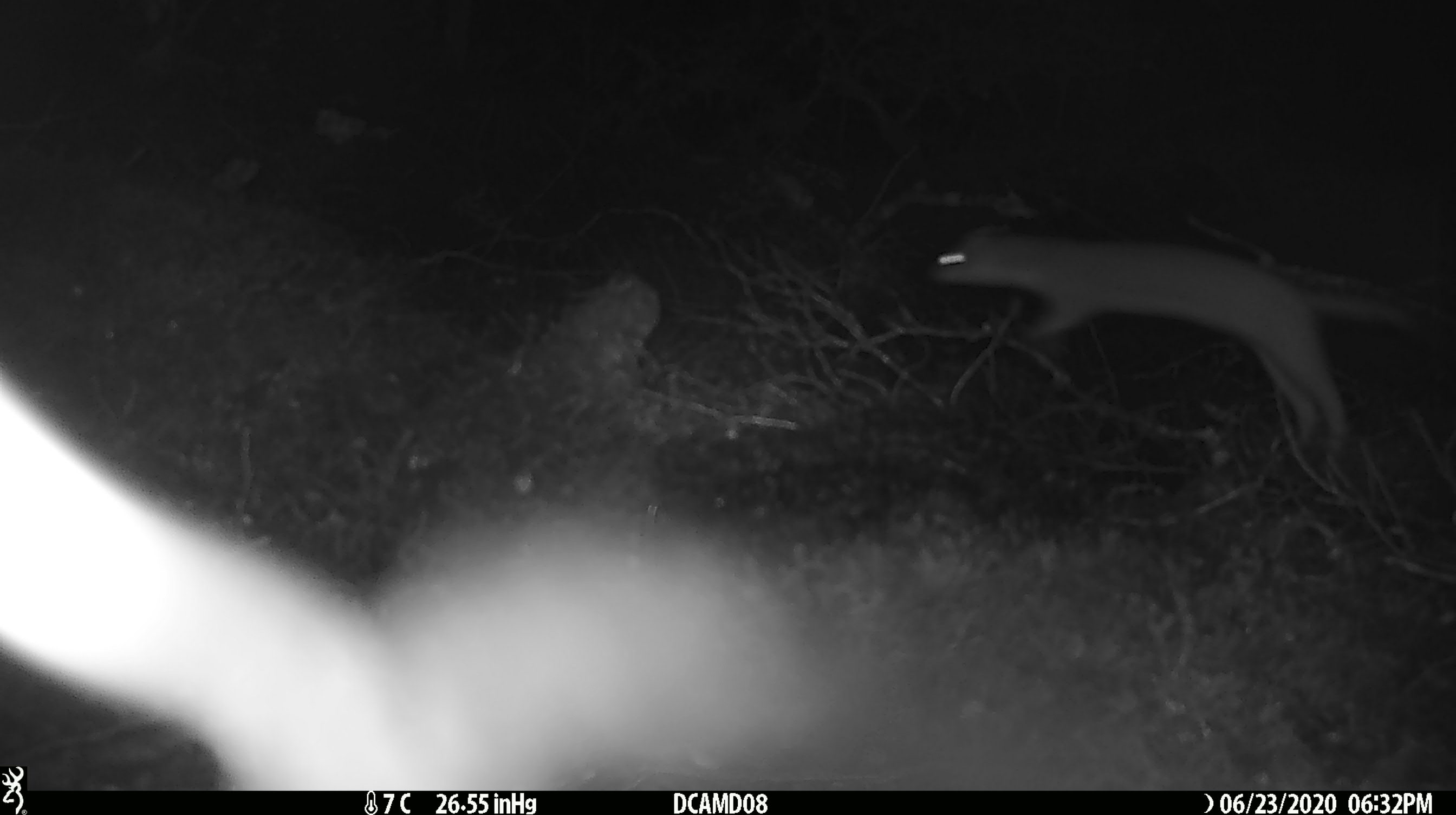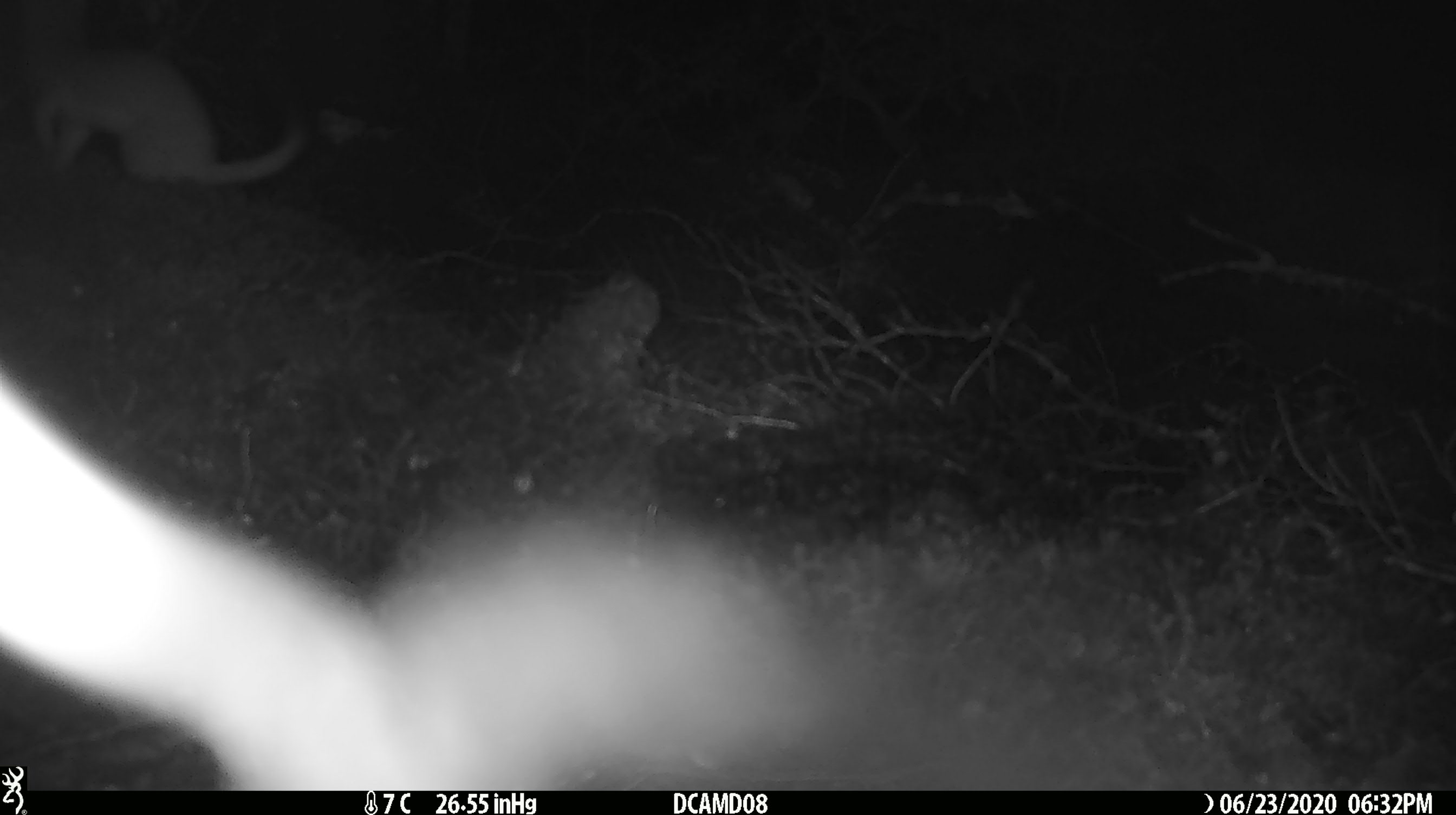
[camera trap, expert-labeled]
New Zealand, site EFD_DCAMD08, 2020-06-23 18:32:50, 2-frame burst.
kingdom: Animalia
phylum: Chordata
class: Mammalia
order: Carnivora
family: Mustelidae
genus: Mustela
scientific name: Mustela erminea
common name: stoat